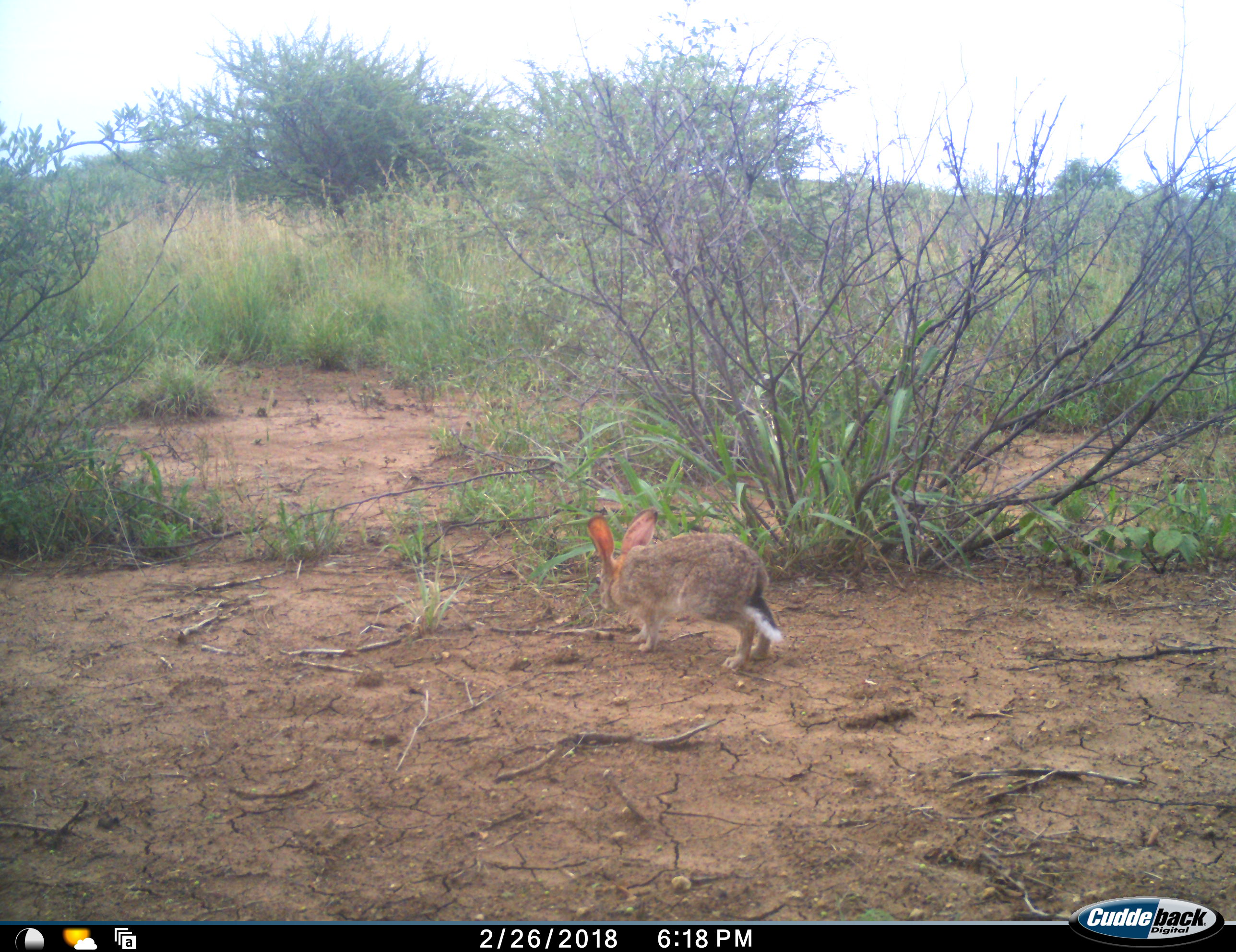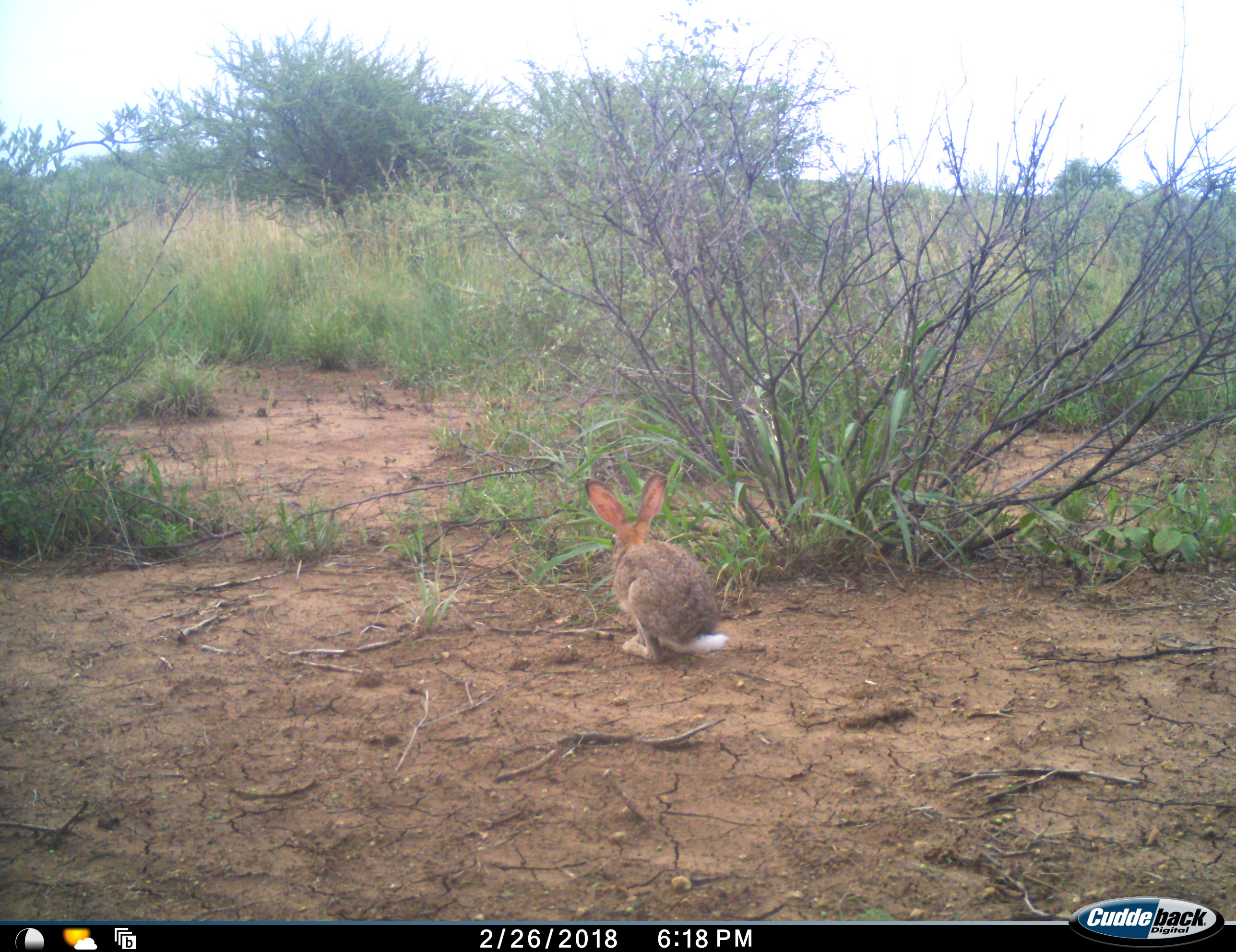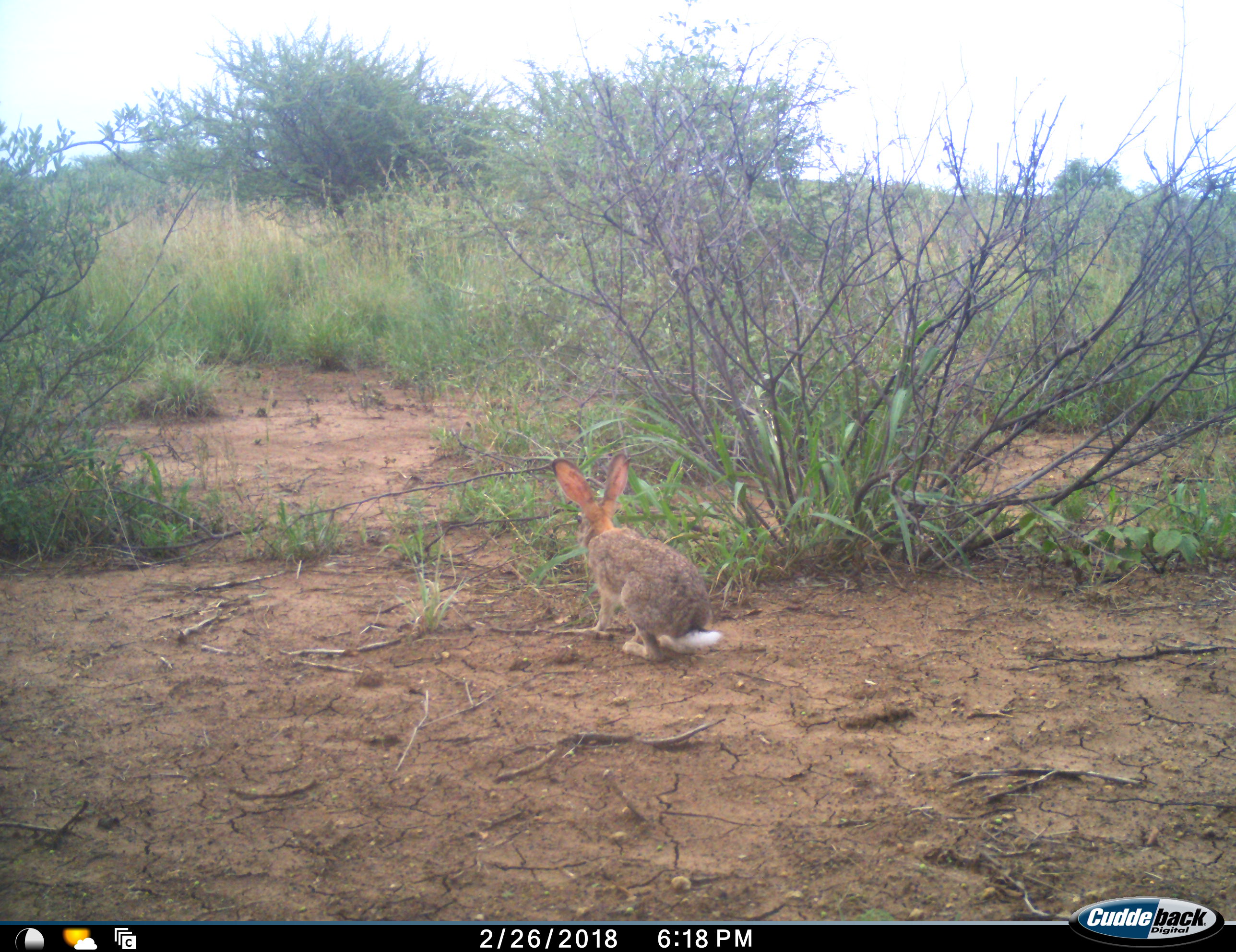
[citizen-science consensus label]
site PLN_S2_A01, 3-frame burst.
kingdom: Animalia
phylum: Chordata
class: Mammalia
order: Lagomorpha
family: Leporidae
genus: Lepus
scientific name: Lepus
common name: hare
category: hareunknown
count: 1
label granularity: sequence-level